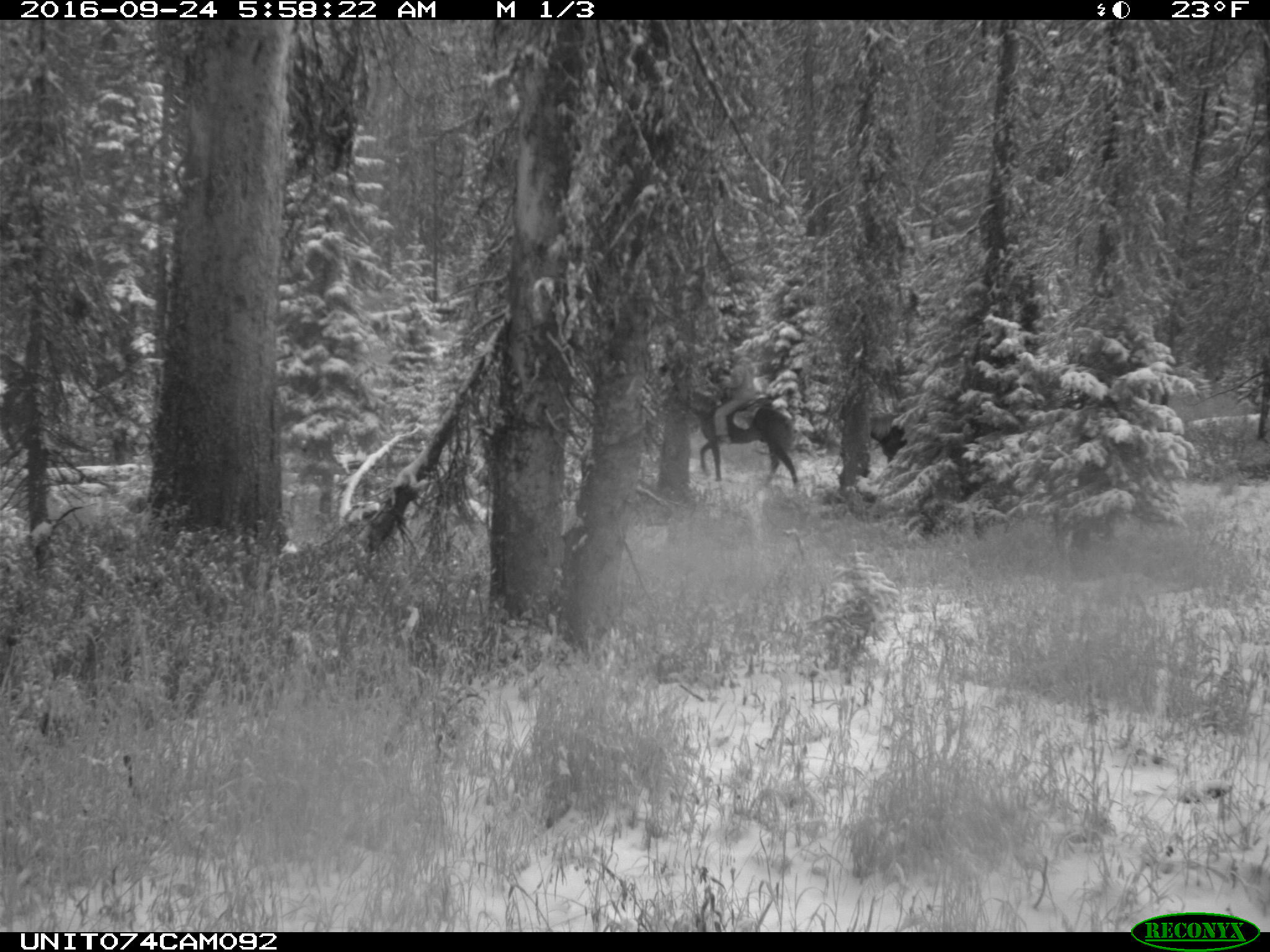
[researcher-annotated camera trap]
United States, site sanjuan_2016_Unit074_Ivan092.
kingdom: Animalia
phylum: Chordata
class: Mammalia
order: Perissodactyla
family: Equidae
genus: Equus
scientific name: Equus ferus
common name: wild horse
Equus ferus (wild horse).